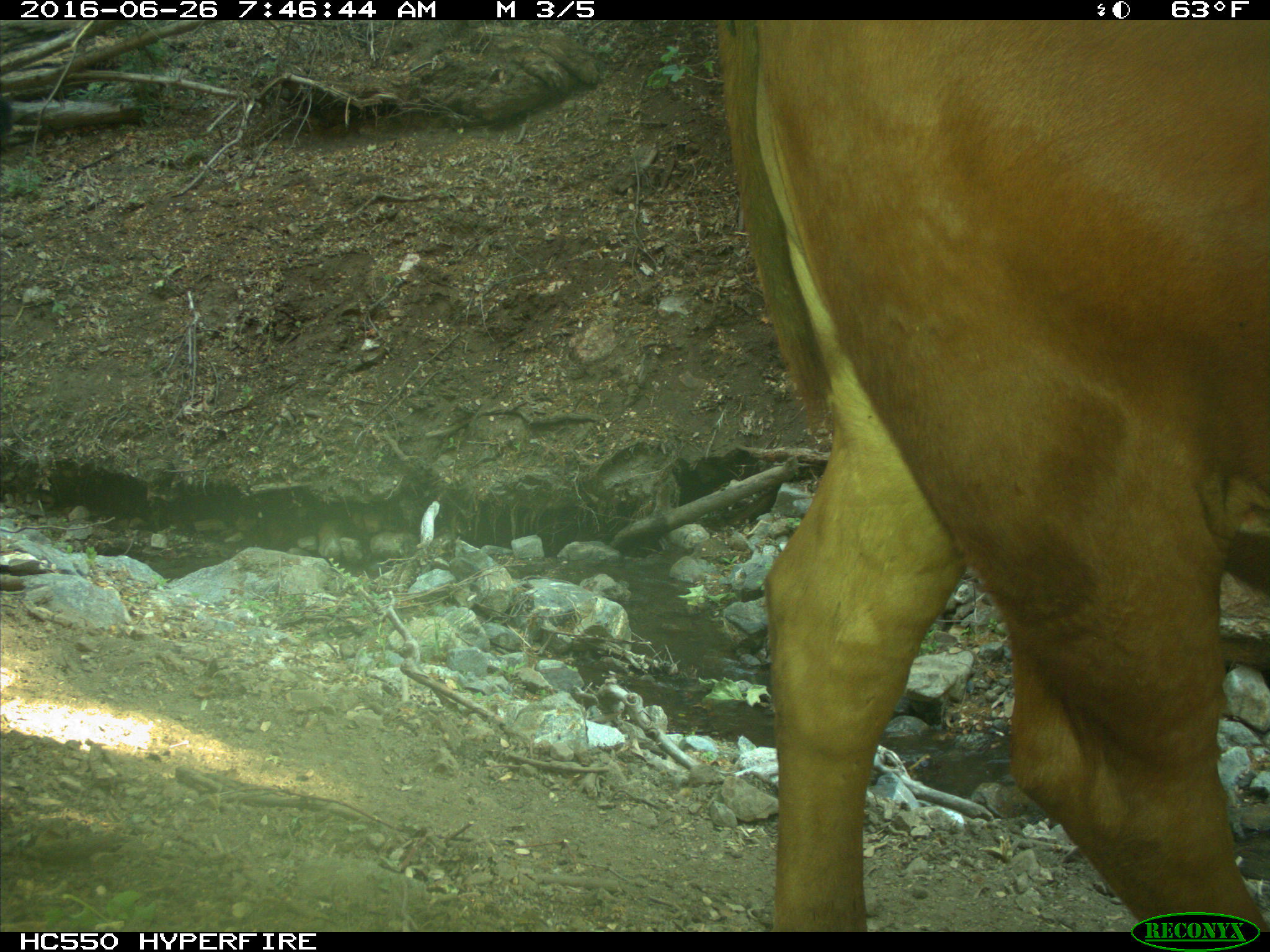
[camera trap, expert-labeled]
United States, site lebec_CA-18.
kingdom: Animalia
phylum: Chordata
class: Mammalia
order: Artiodactyla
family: Bovidae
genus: Bos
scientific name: Bos taurus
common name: domestic cow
Bos taurus (domestic cow).